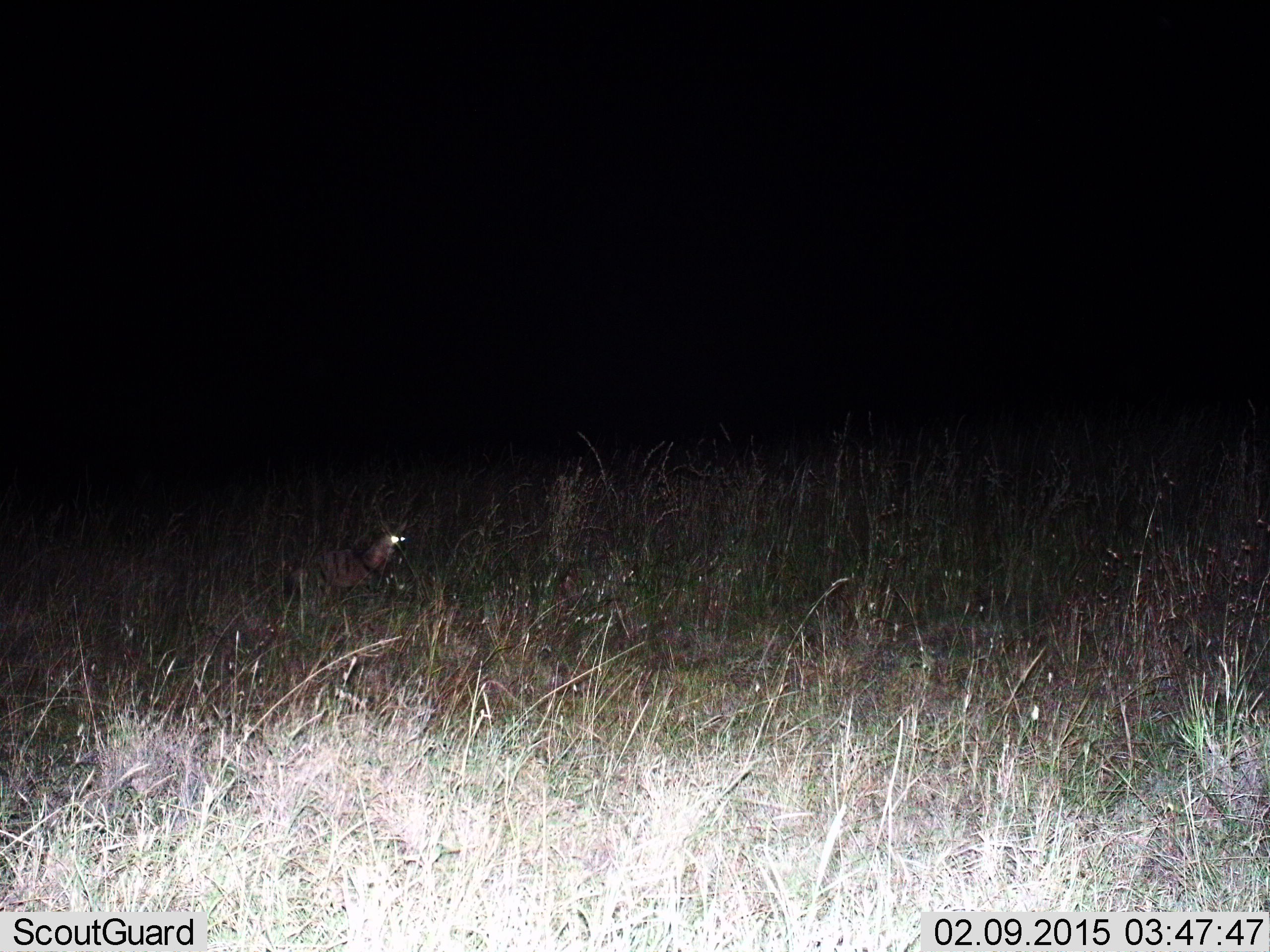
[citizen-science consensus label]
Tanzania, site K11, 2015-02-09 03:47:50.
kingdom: Animalia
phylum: Chordata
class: Mammalia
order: Carnivora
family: Hyaenidae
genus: Proteles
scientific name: Proteles cristatus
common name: aardwolf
Aardwolf (Proteles cristatus), count 1. Behavior (volunteer vote fractions): standing 62%, resting 12%, moving 38%, interacting 0%. Young present (vote fraction): 0%. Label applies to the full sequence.